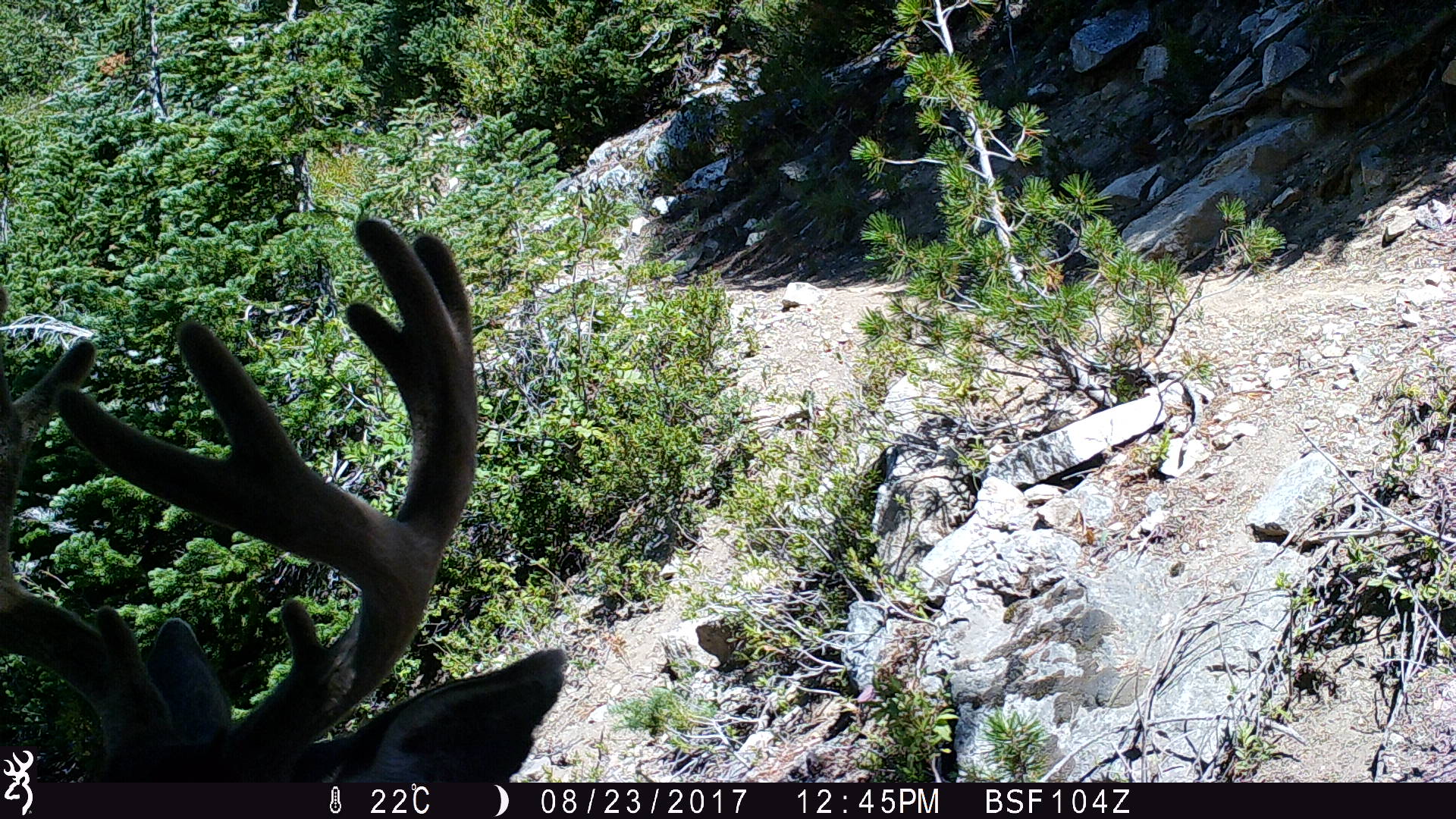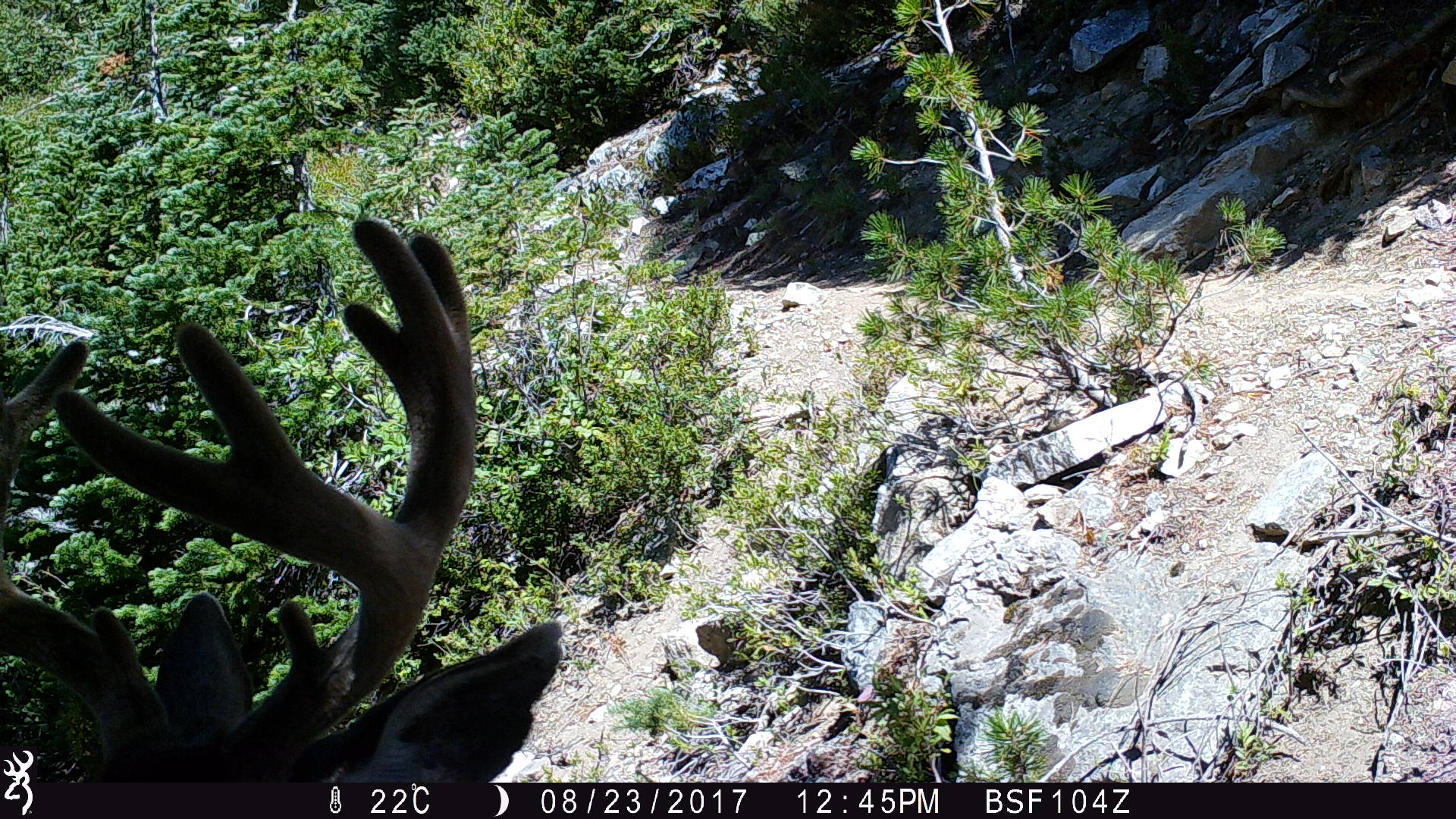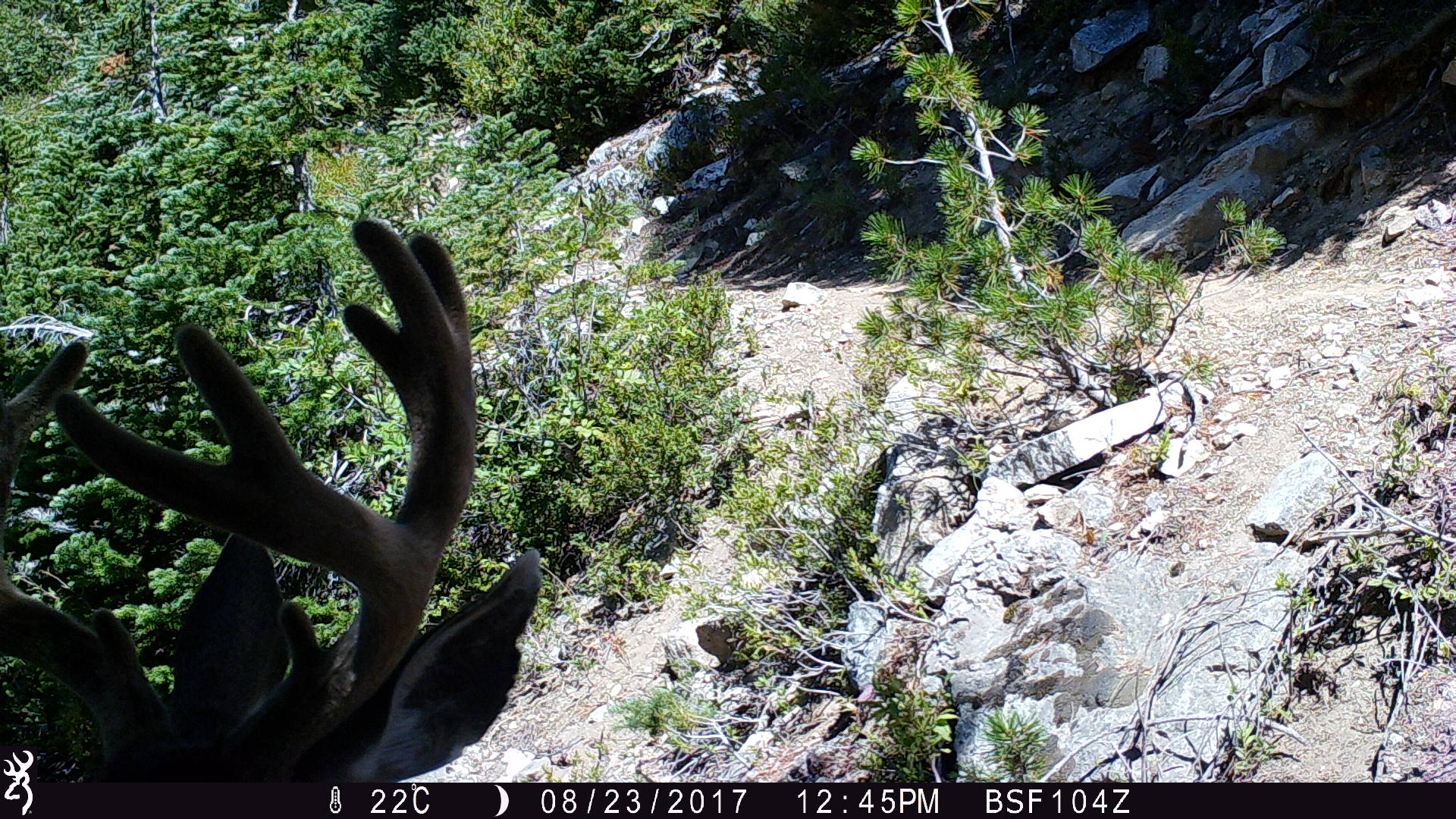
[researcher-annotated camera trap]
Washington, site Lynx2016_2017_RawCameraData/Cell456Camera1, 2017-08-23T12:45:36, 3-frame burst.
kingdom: Animalia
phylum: Chordata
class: Mammalia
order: Artiodactyla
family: Cervidae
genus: Odocoileus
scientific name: Odocoileus hemionus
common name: mule deer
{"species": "Odocoileus hemionus (mule deer)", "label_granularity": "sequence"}